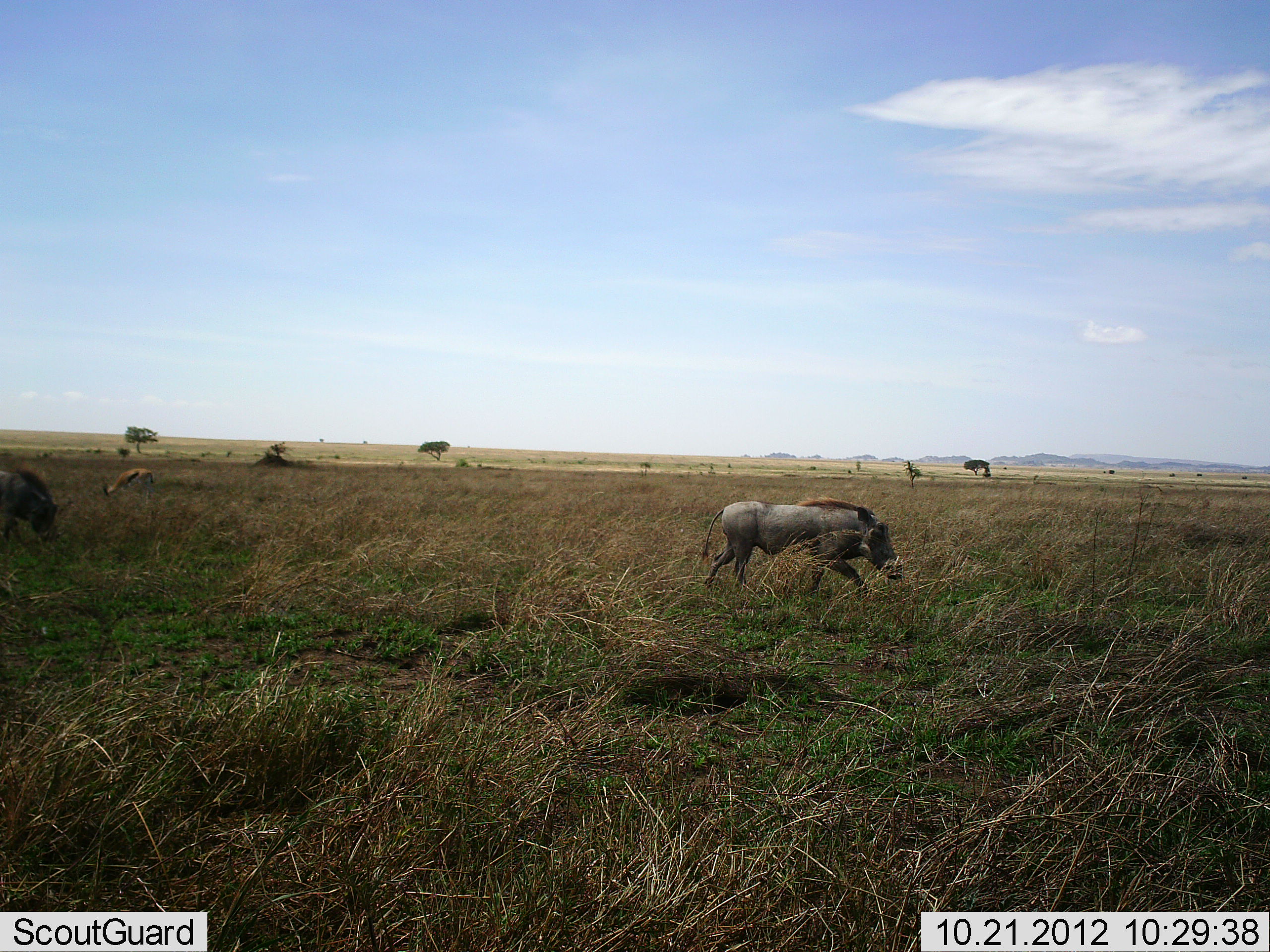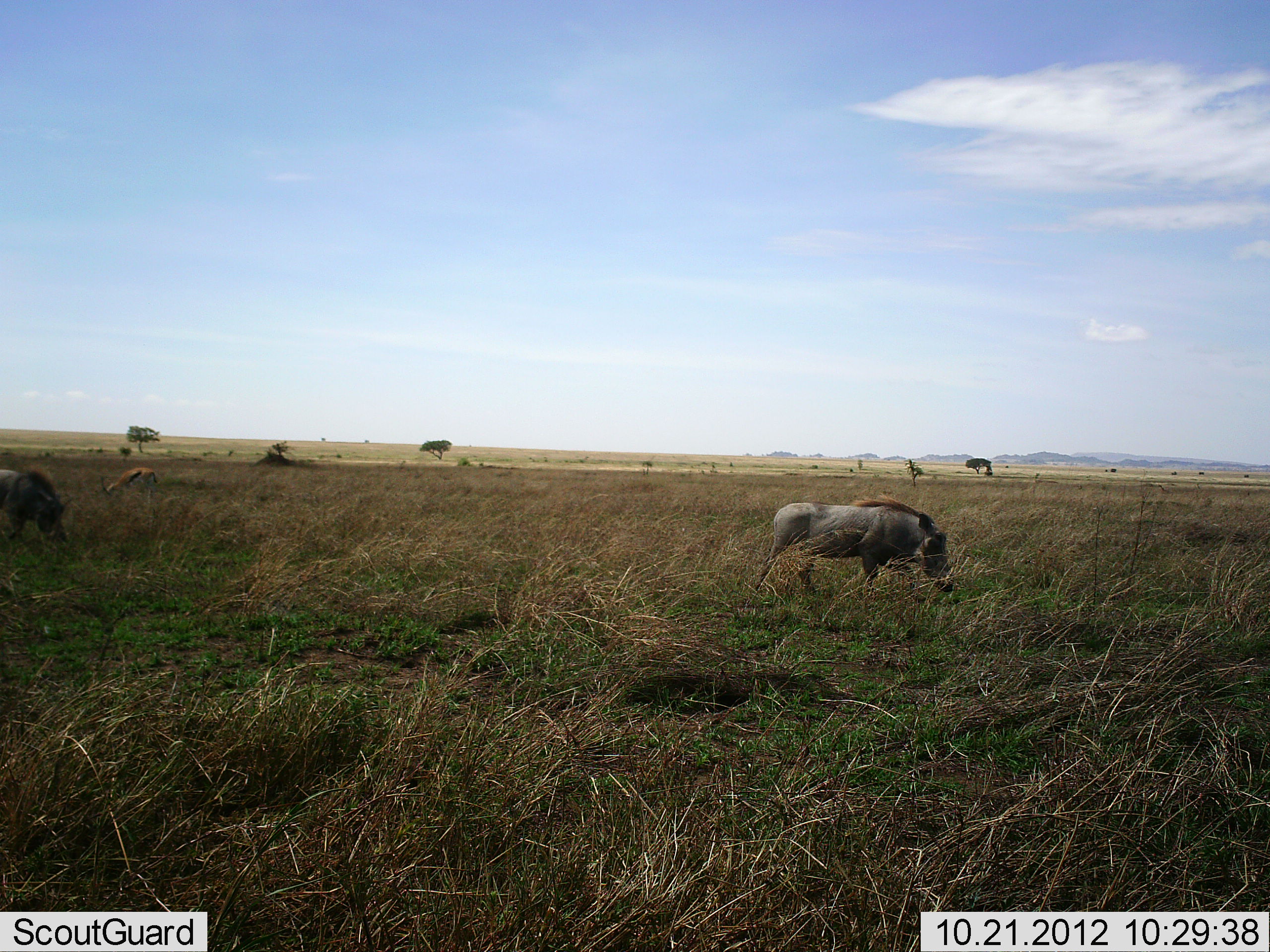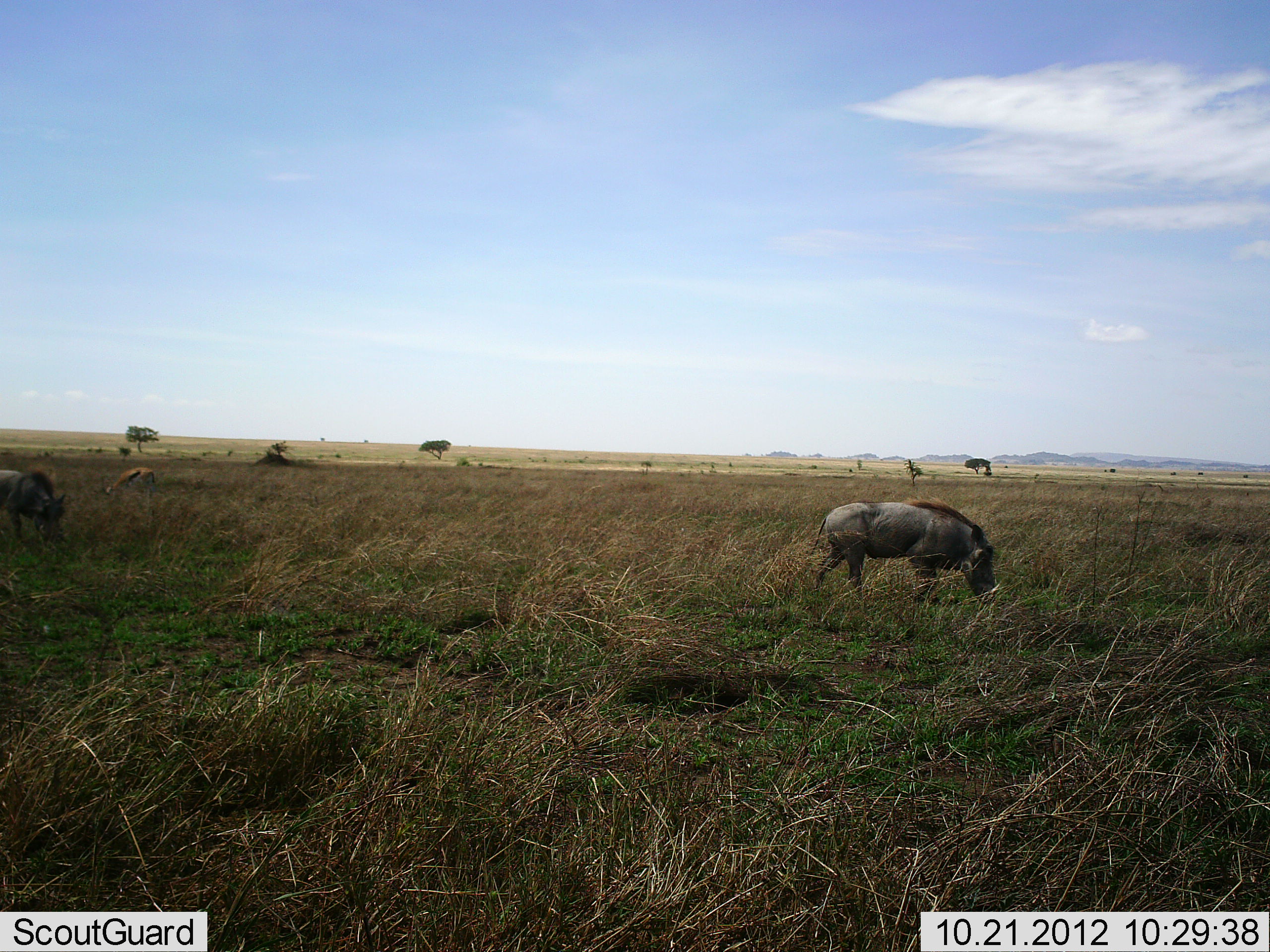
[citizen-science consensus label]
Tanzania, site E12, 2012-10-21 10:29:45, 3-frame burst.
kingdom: Animalia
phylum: Chordata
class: Mammalia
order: Artiodactyla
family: Bovidae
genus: Eudorcas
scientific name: Eudorcas thomsonii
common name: thomson's gazelle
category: gazellethomsons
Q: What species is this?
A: Gazellethomsons (thomson's gazelle) (Eudorcas thomsonii).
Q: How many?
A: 1.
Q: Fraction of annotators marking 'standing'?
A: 10%.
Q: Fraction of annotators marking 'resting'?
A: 0%.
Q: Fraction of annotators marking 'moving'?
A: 0%.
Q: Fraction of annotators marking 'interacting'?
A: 0%.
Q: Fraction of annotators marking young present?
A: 0%.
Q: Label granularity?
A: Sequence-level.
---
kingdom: Animalia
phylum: Chordata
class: Mammalia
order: Artiodactyla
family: Suidae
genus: Phacochoerus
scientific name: Phacochoerus africanus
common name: warthog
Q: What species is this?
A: Warthog (Phacochoerus africanus).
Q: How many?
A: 2.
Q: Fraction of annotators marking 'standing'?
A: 11%.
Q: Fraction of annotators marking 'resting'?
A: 0%.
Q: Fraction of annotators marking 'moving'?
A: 67%.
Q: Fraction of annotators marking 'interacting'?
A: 0%.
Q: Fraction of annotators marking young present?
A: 0%.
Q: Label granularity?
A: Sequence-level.